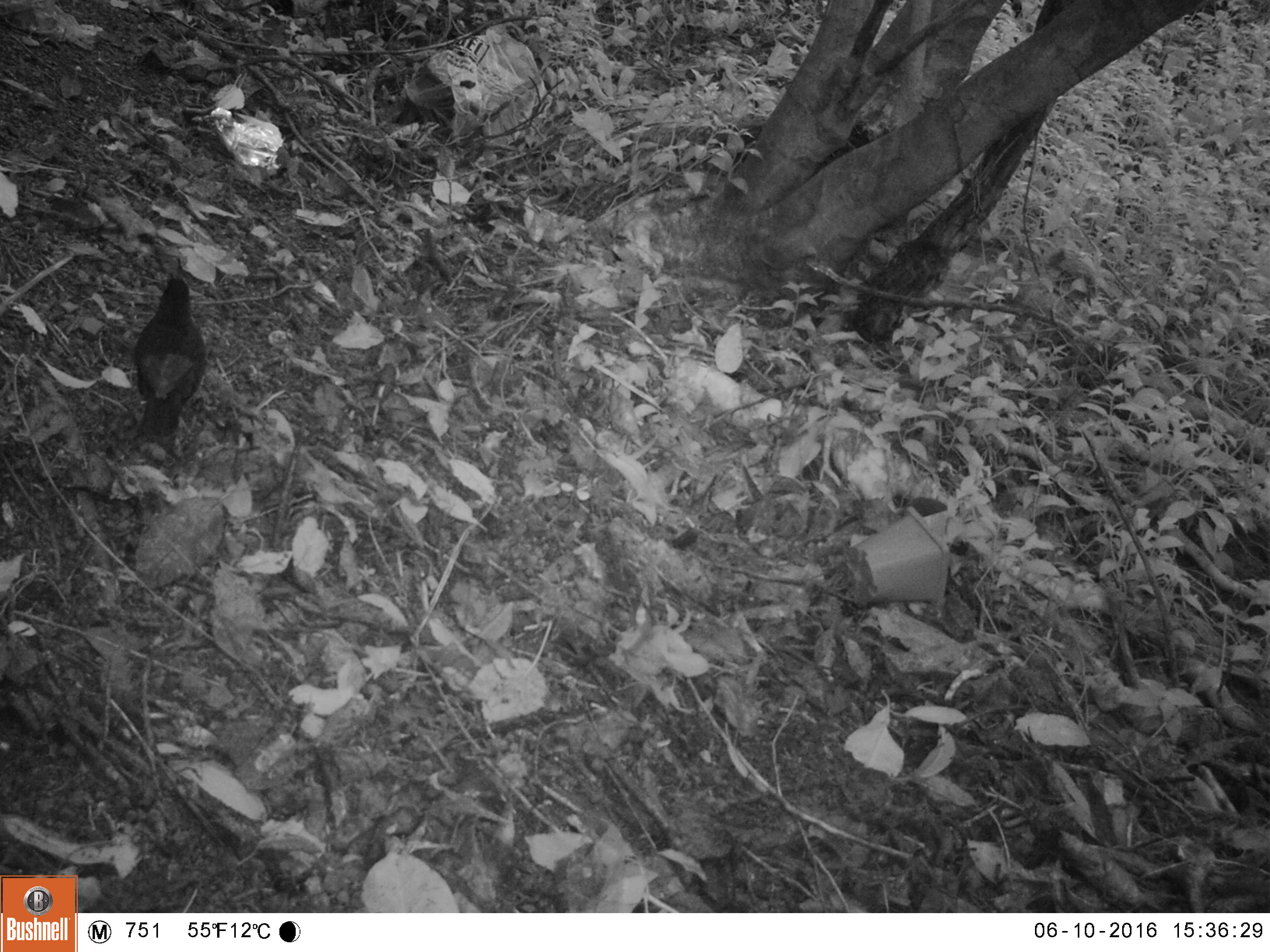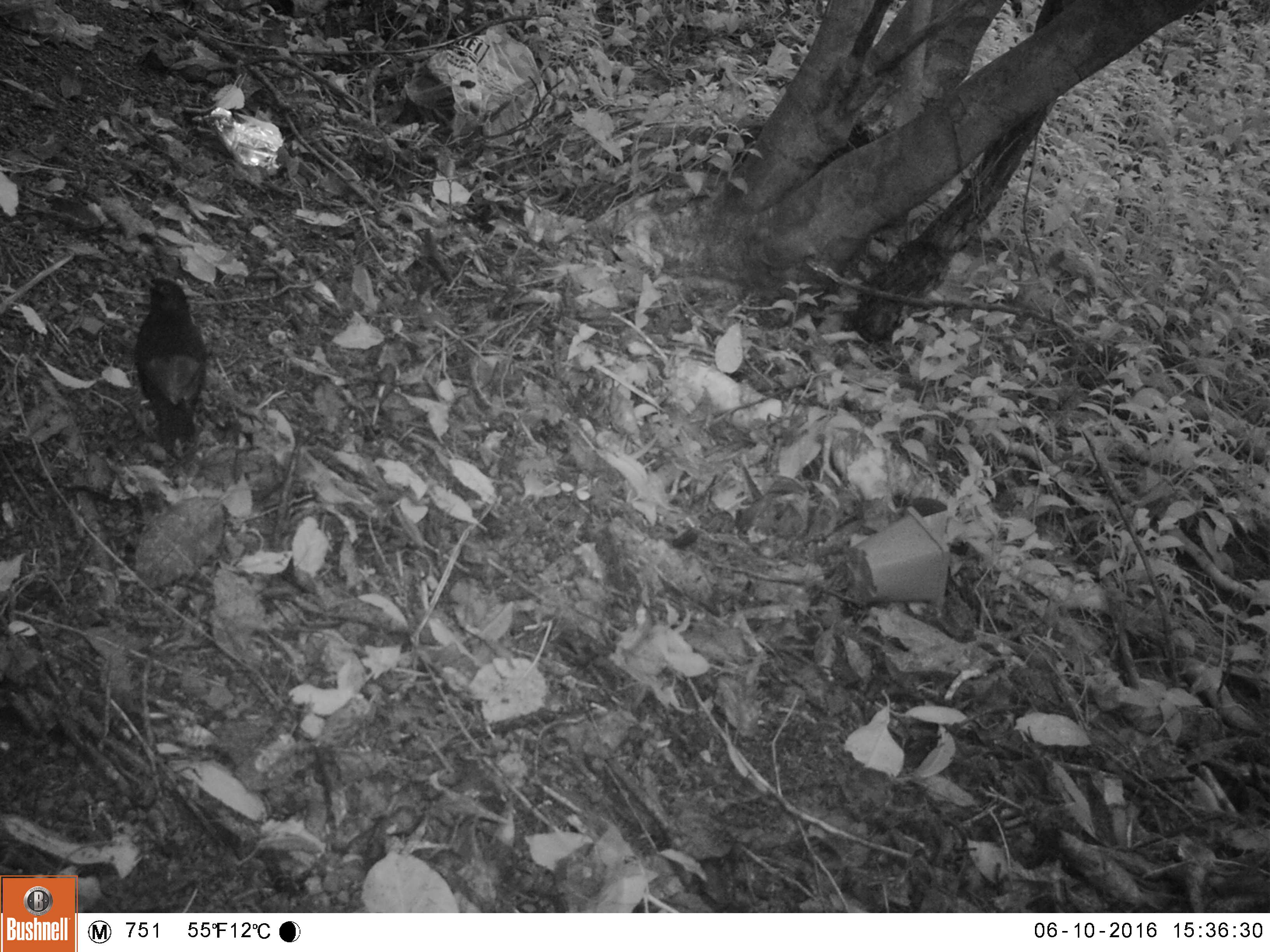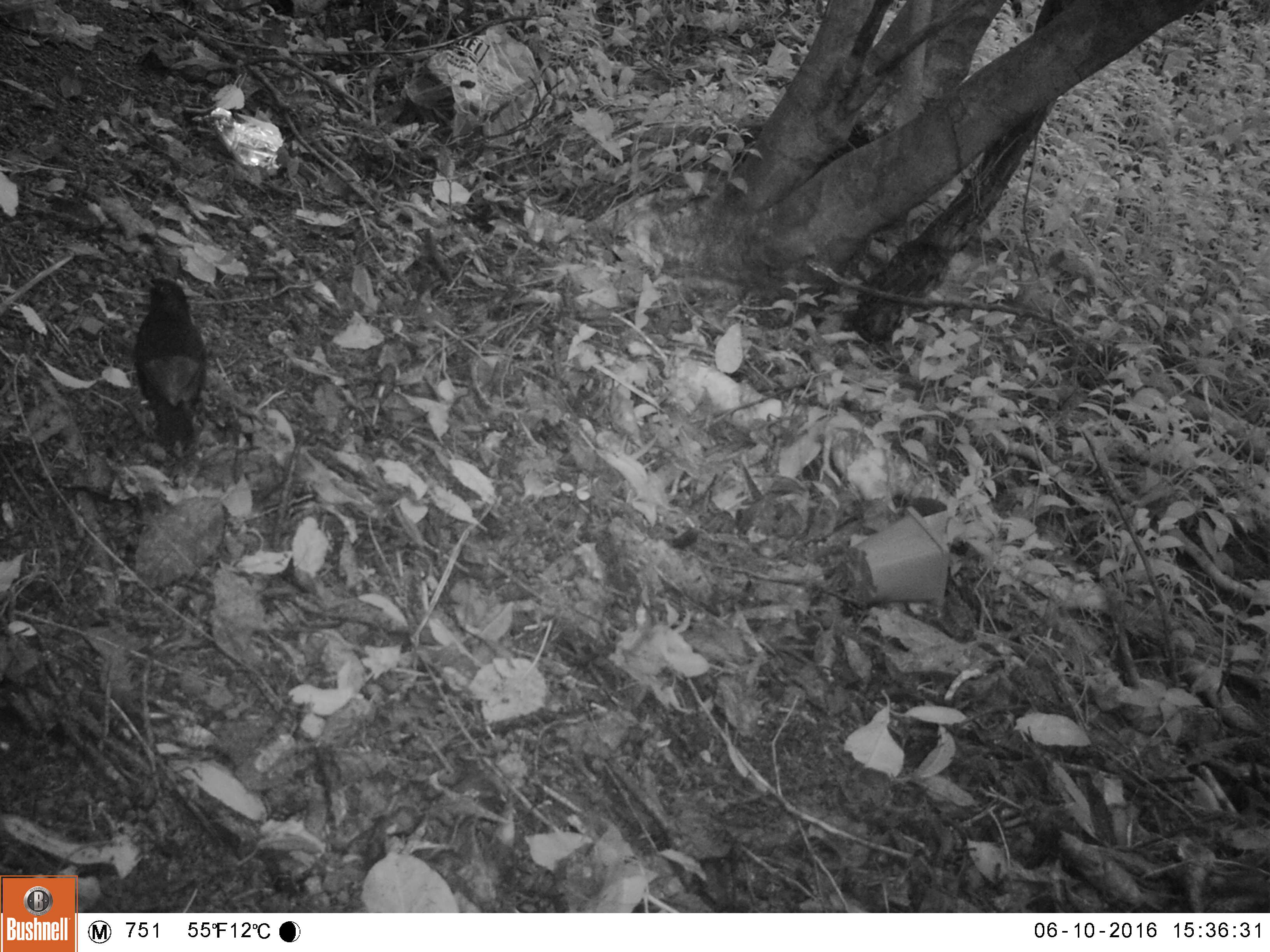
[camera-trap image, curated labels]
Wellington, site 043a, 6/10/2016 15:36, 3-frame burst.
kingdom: Animalia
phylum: Chordata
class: Aves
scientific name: Aves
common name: bird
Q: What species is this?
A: Bird (Aves).